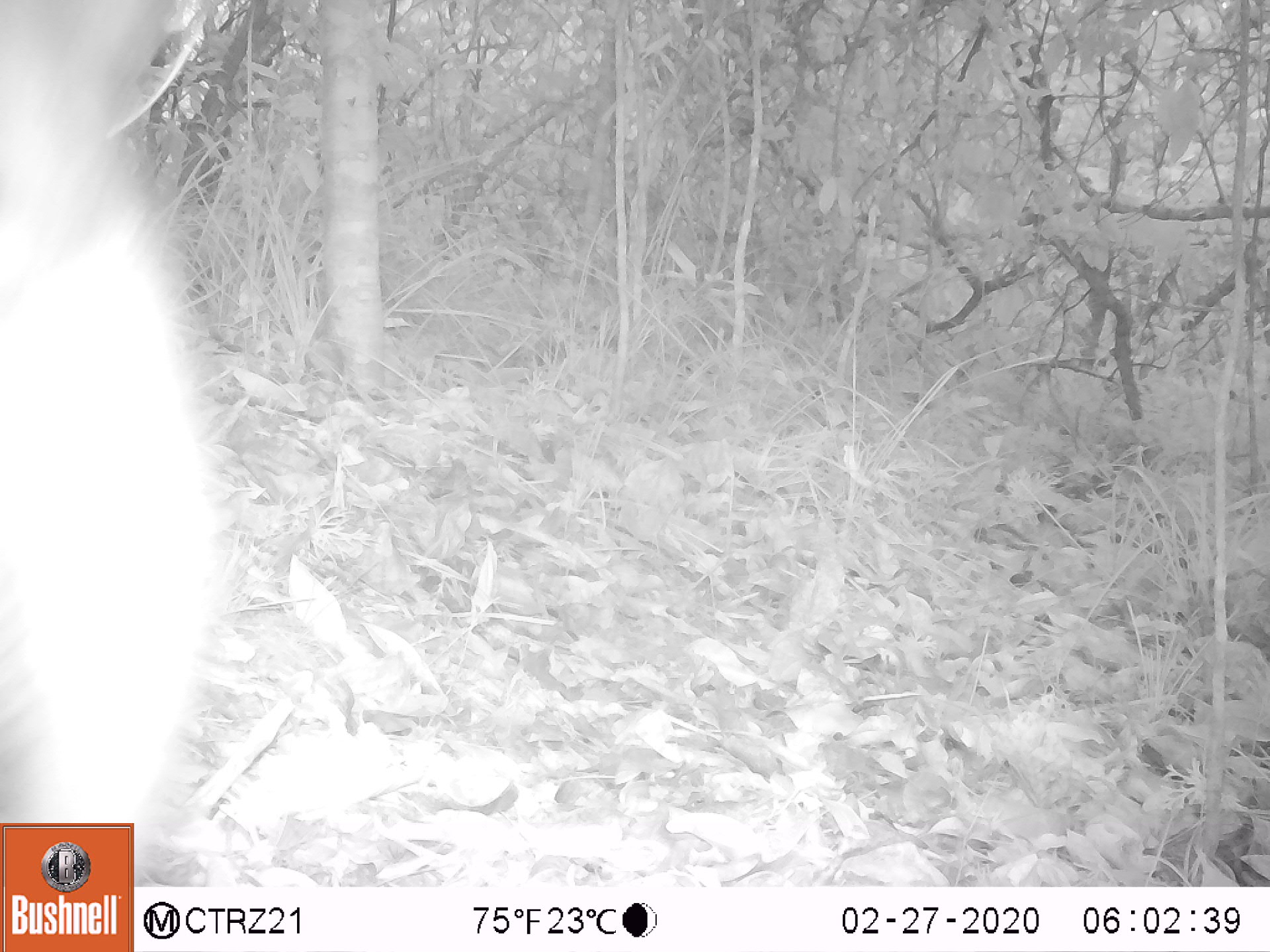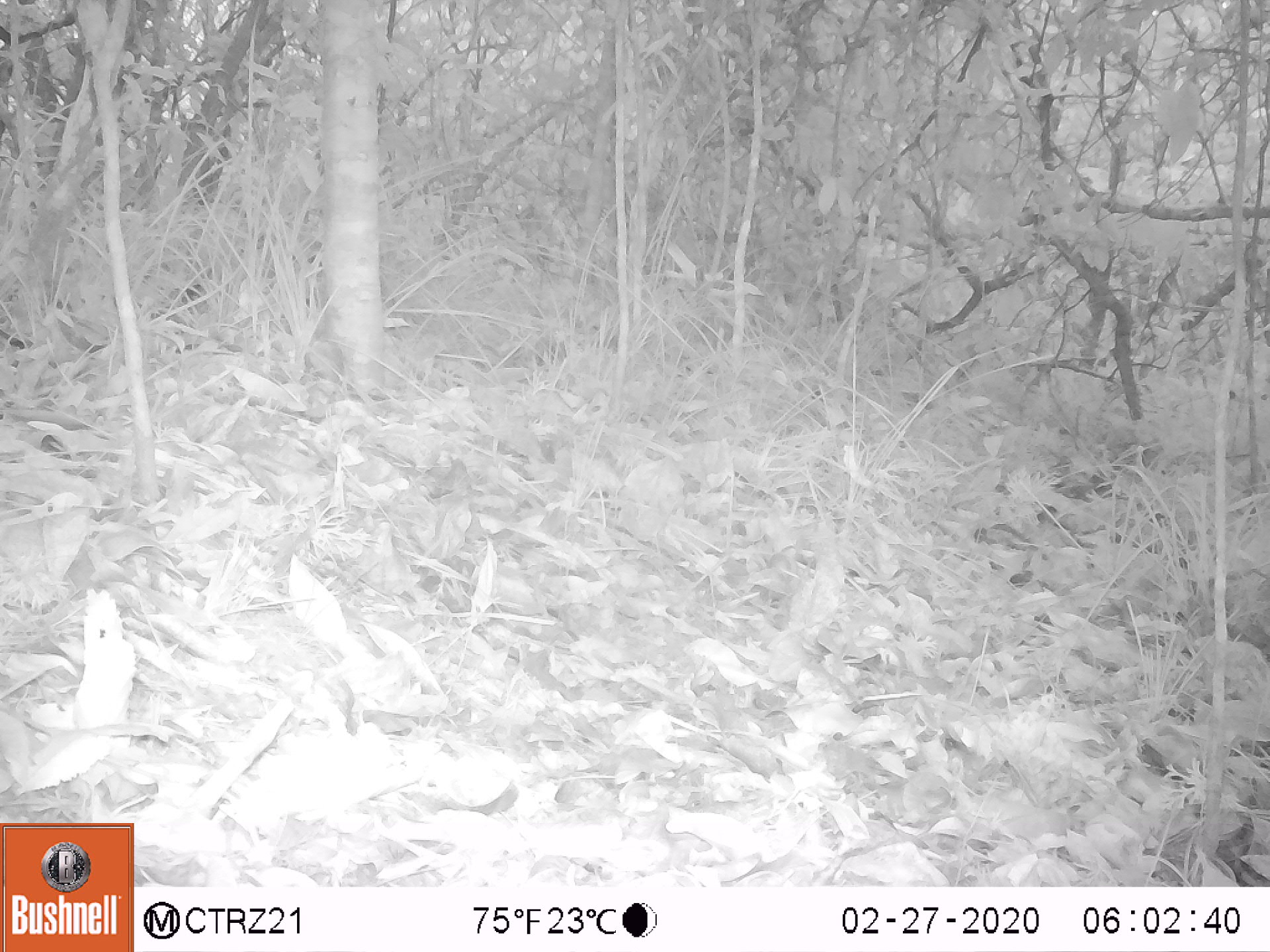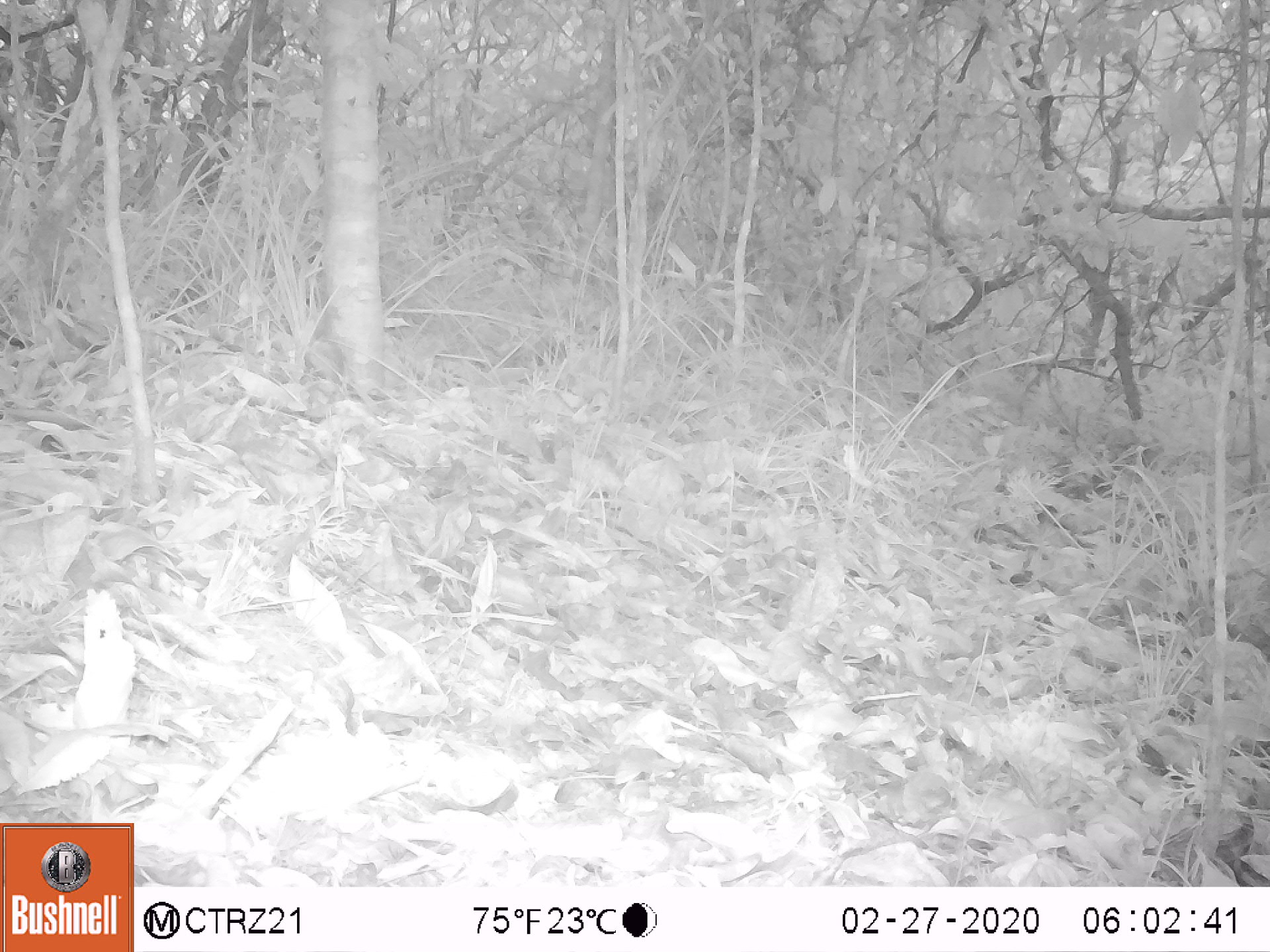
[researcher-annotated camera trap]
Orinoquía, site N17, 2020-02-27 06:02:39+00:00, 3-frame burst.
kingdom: Animalia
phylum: Chordata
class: Mammalia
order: Perissodactyla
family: Tapiridae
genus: Tapirus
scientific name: Tapirus terrestris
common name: lowland tapir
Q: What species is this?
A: Lowland tapir (Tapirus terrestris).